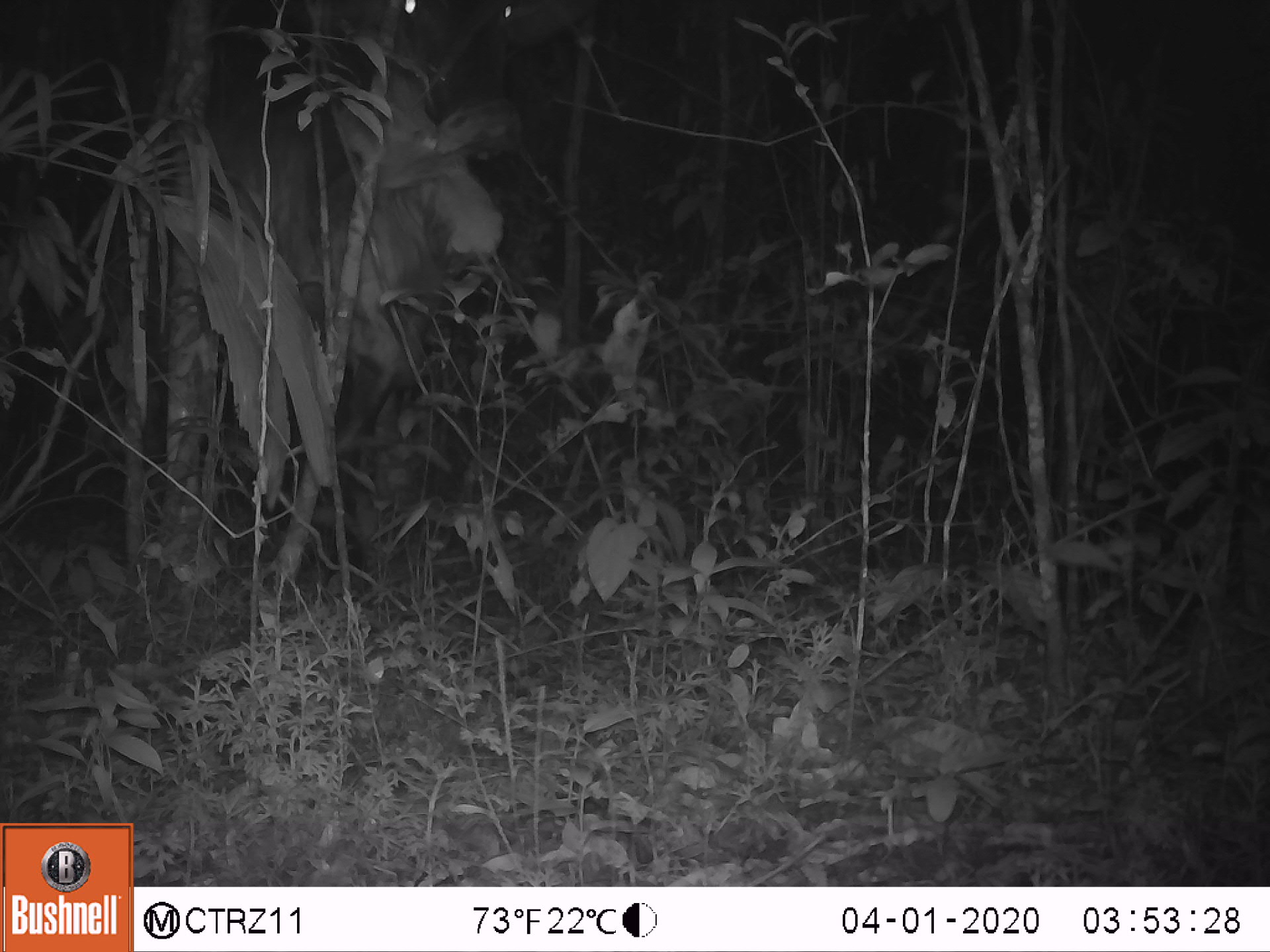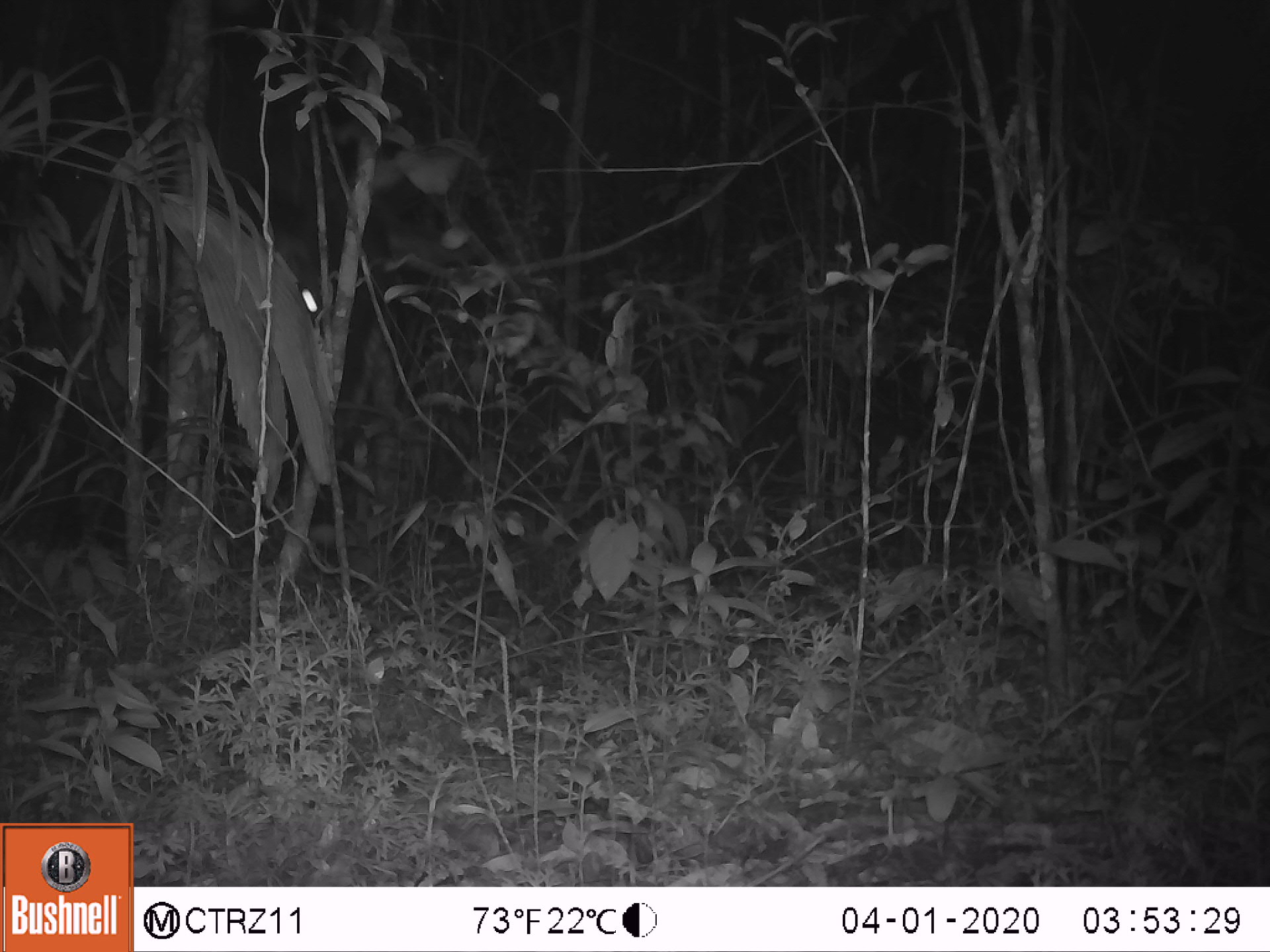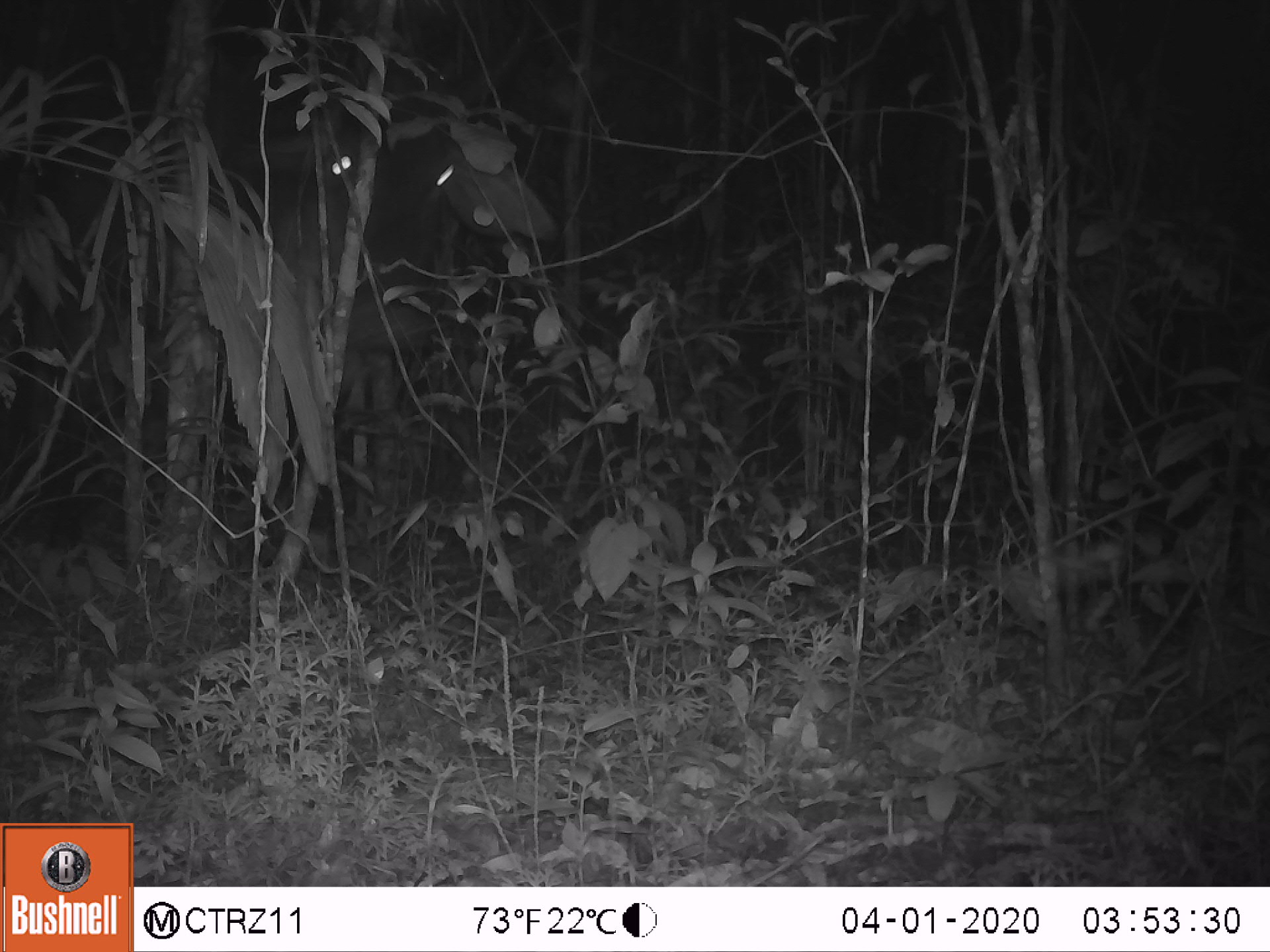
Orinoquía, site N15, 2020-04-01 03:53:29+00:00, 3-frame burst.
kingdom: Animalia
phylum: Chordata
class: Mammalia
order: Artiodactyla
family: Bovidae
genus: Bos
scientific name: Bos taurus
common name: cow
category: cattle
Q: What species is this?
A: Cattle (cow) (Bos taurus).